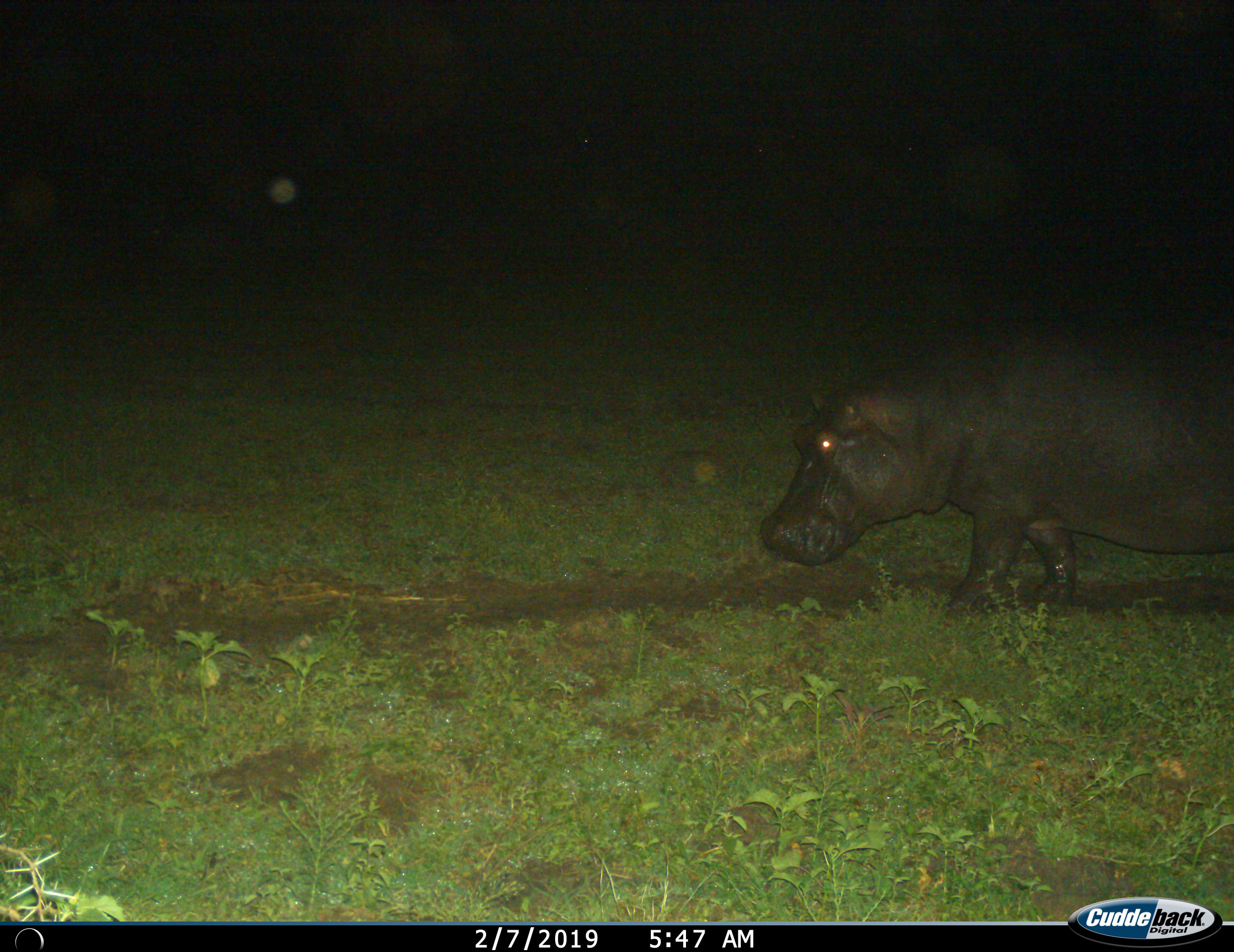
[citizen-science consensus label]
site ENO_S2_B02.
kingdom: Animalia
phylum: Chordata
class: Mammalia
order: Artiodactyla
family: Hippopotamidae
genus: Hippopotamus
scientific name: Hippopotamus amphibius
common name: hippopotamus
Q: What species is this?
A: Hippopotamus (Hippopotamus amphibius).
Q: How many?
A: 1.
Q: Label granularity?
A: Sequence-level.